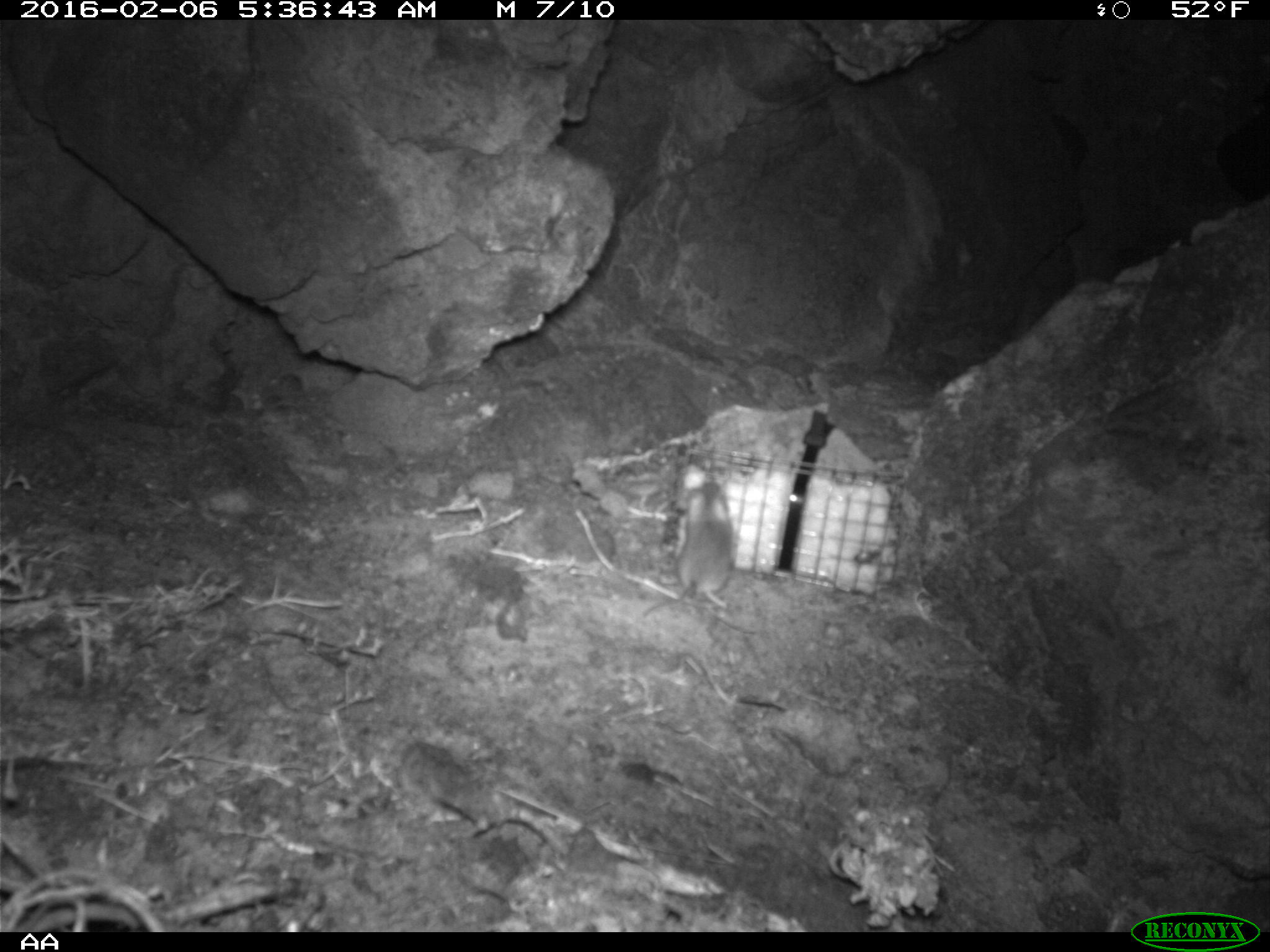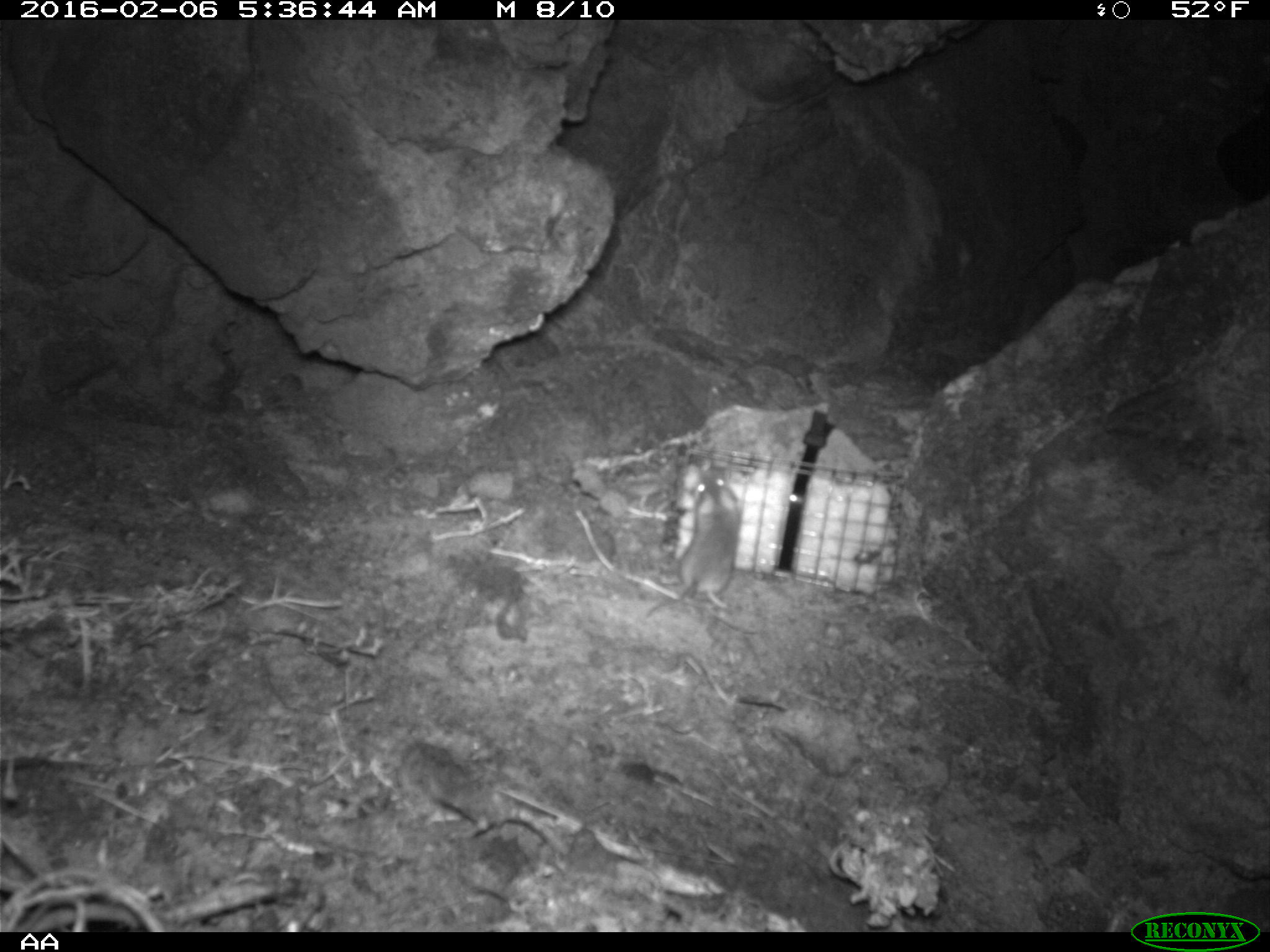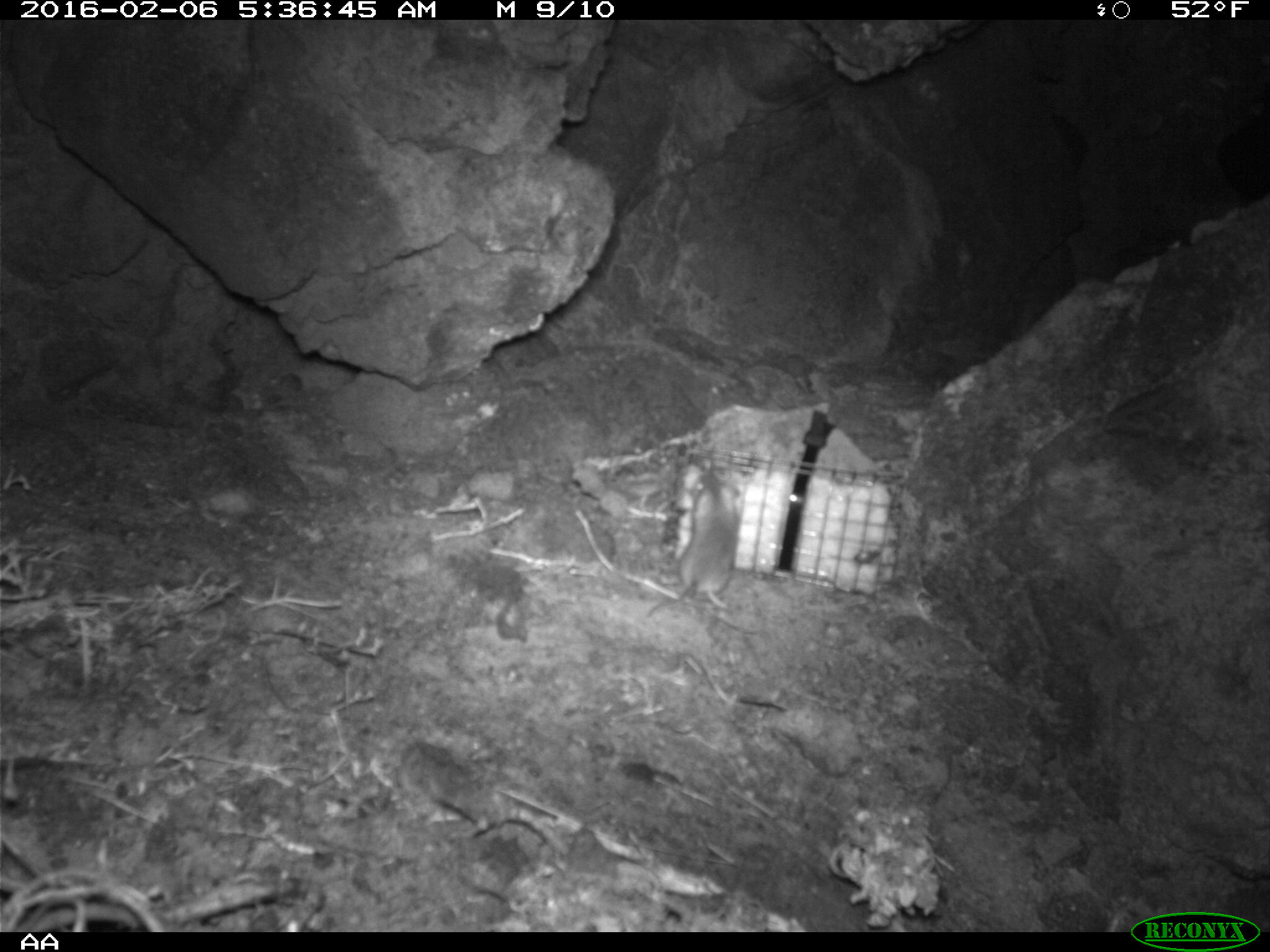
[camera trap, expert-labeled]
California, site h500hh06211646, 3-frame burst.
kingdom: Animalia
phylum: Chordata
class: Mammalia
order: Rodentia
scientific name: Rodentia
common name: rodent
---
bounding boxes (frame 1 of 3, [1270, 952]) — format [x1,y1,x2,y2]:
rodent: [644,479,732,617]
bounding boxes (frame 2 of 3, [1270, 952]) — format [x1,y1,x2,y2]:
rodent: [642,467,743,617]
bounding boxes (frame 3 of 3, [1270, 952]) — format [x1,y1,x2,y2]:
rodent: [639,470,742,617]